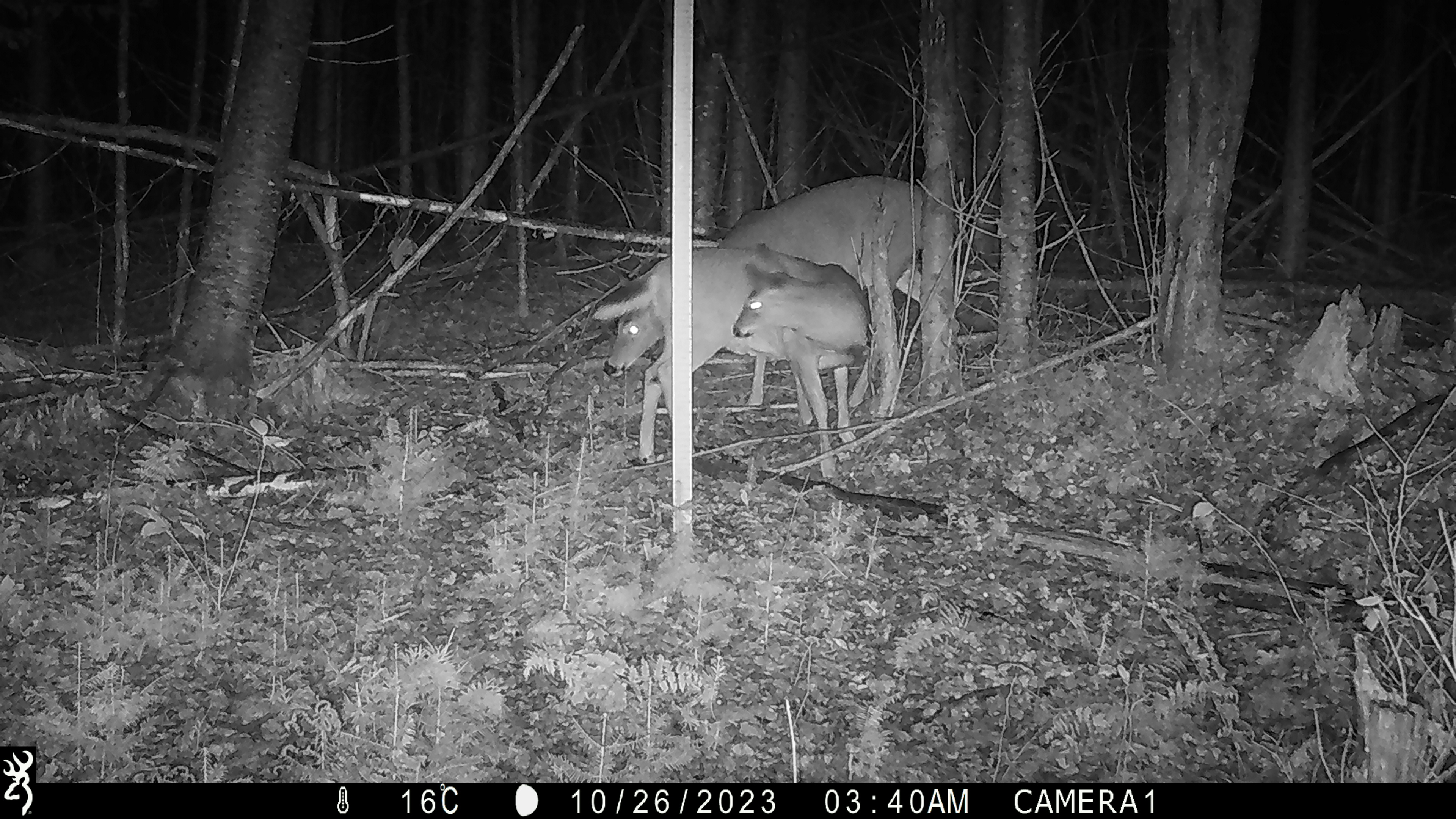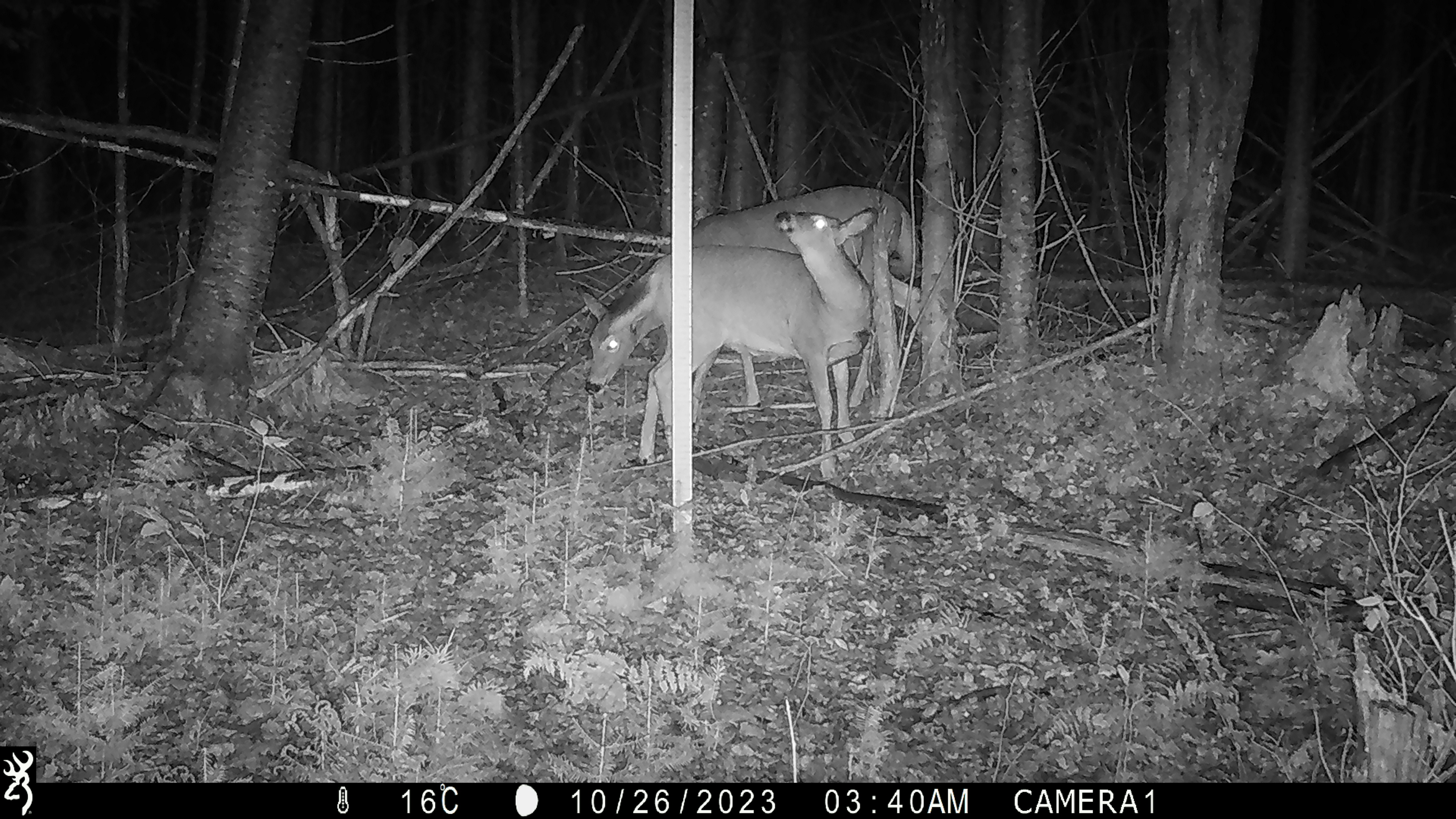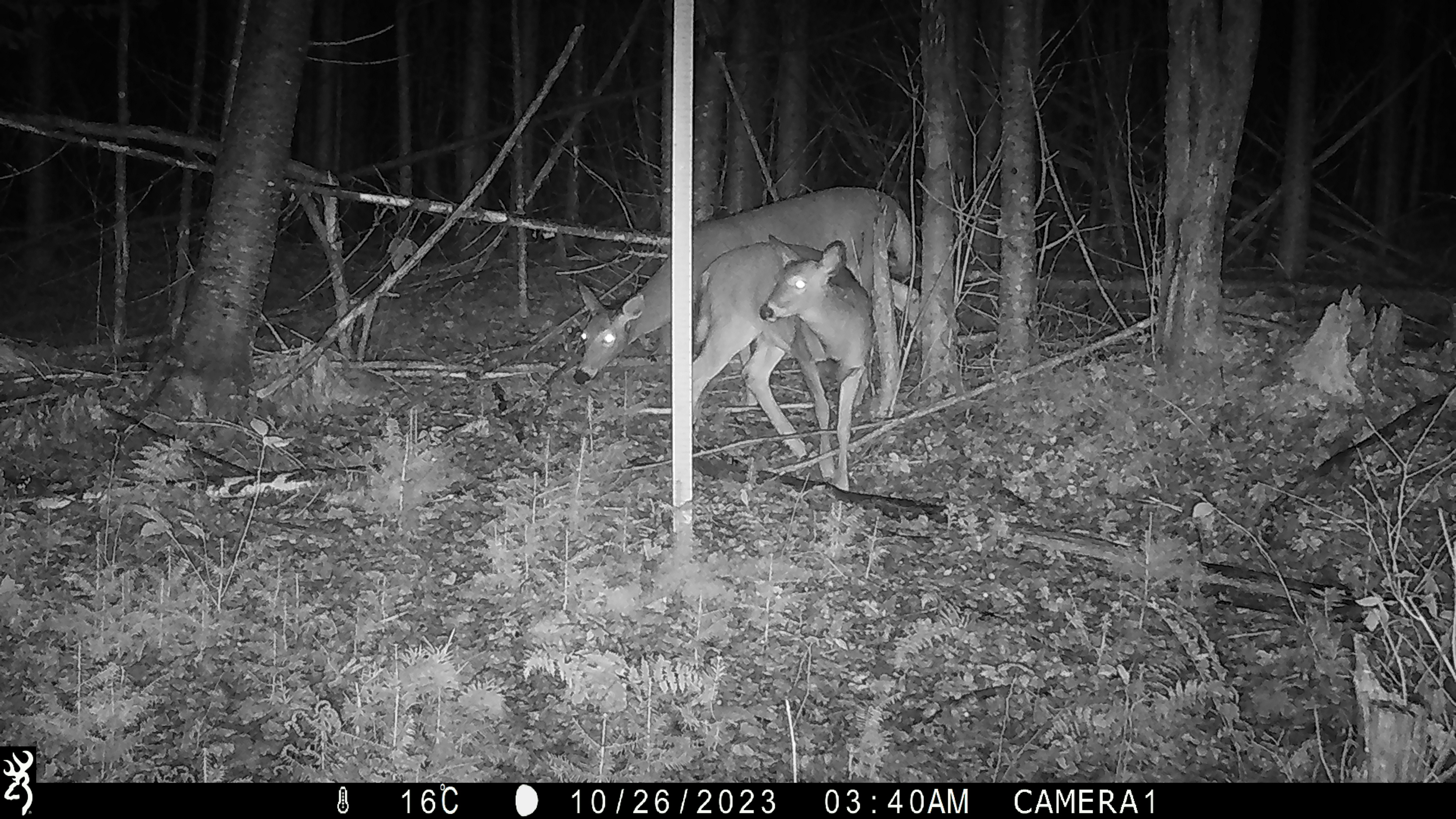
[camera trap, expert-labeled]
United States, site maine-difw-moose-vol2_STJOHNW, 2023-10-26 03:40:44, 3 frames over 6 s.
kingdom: Animalia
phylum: Chordata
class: Mammalia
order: Artiodactyla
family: Cervidae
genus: Odocoileus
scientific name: Odocoileus virginianus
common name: white-tailed deer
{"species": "white-tailed deer (Odocoileus virginianus)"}